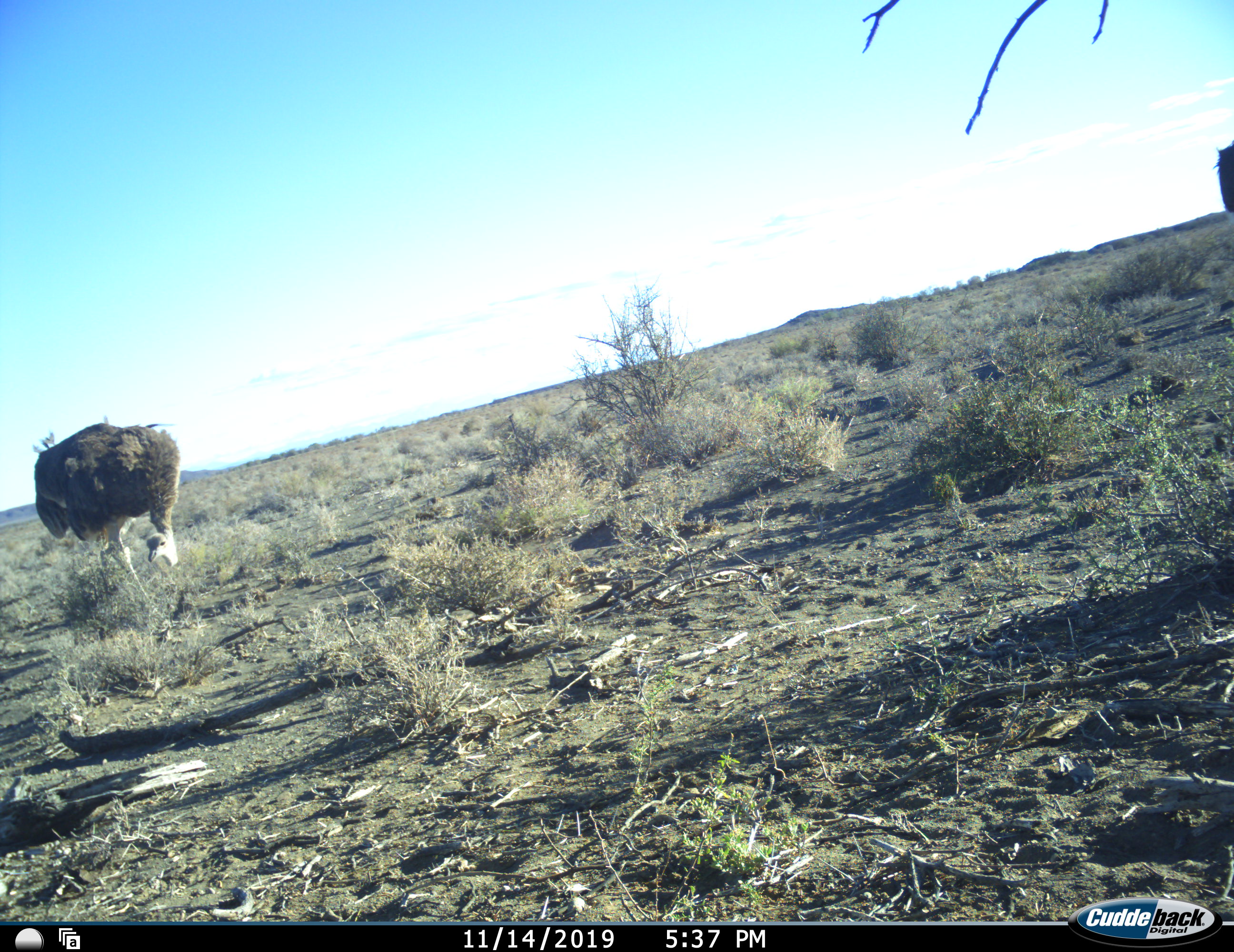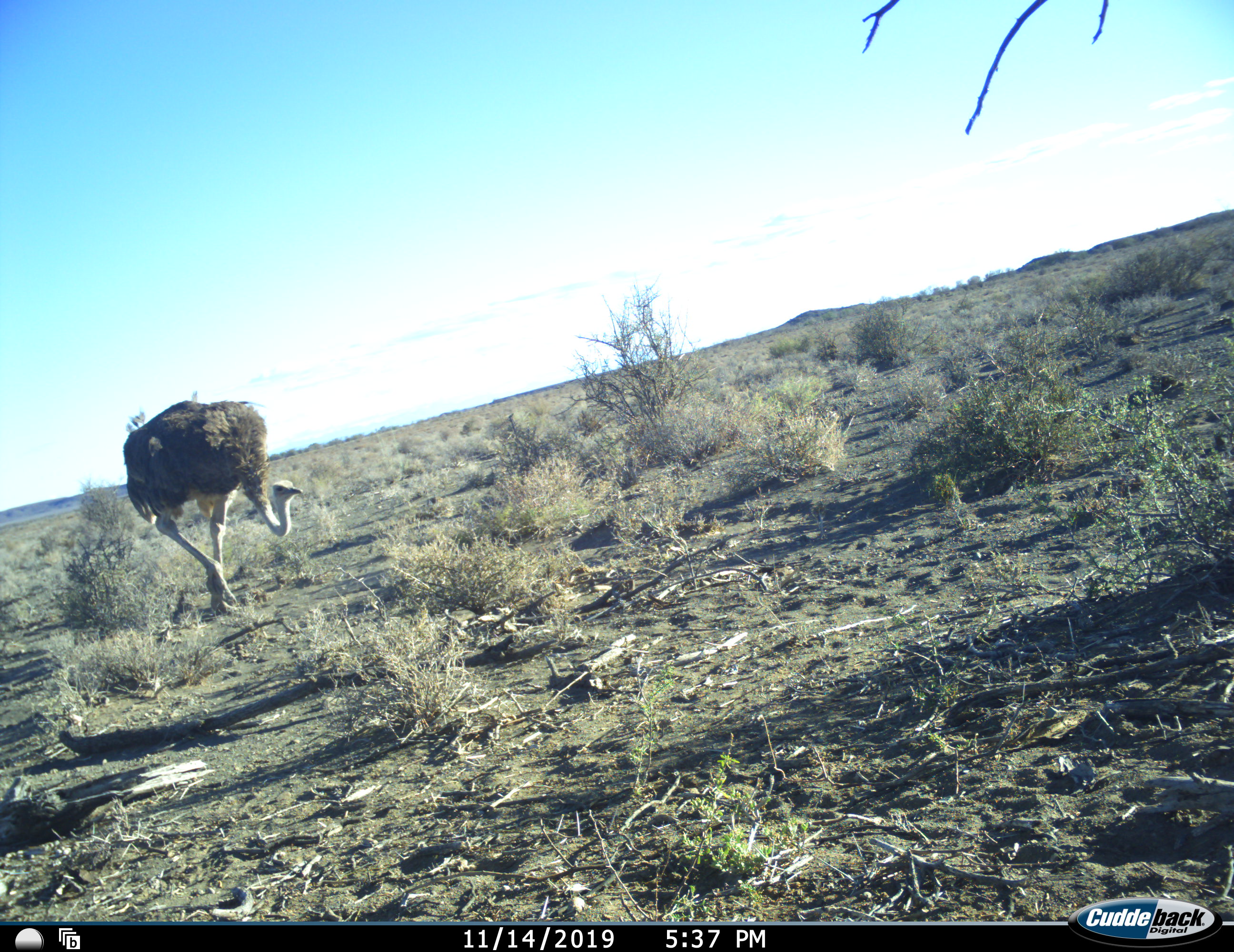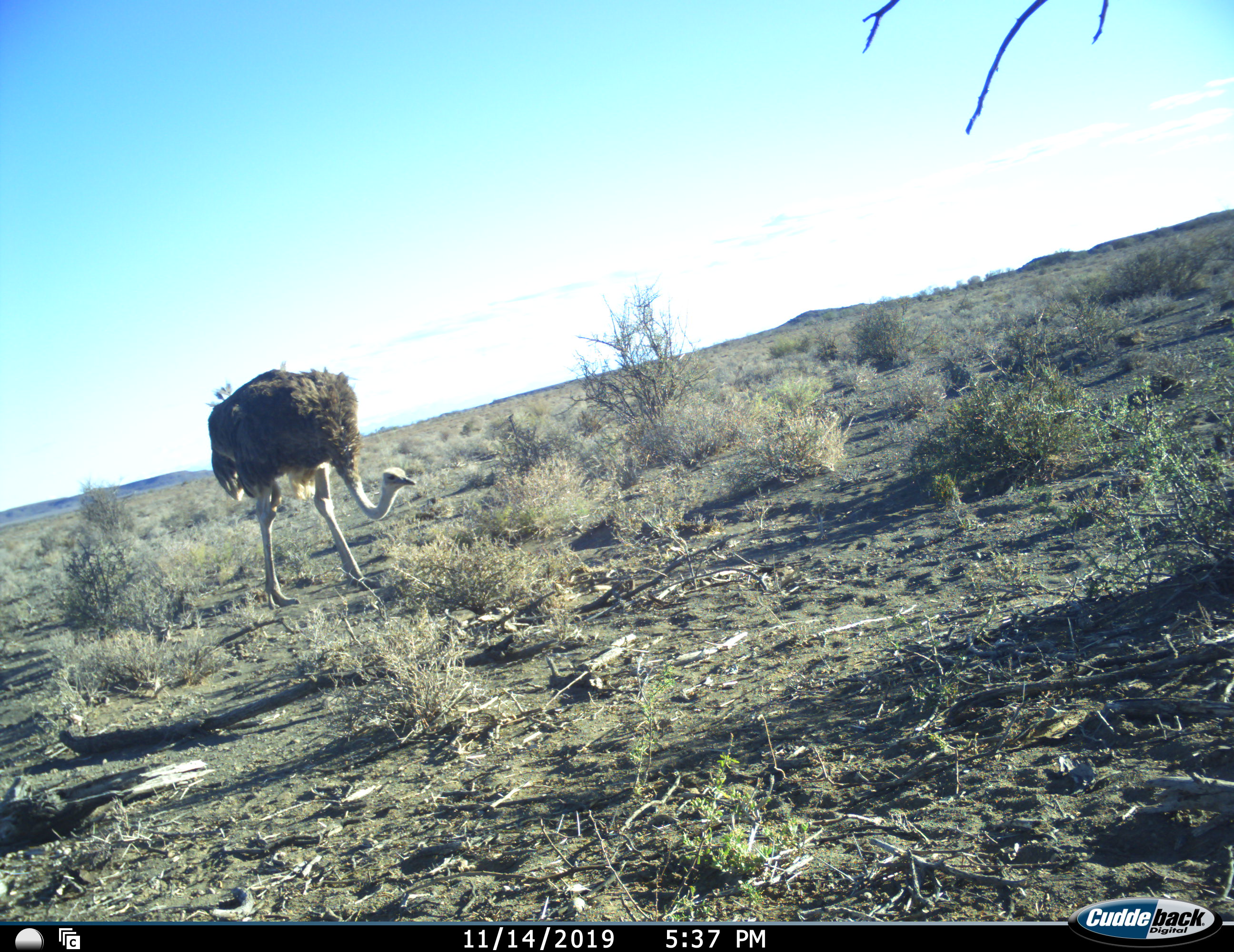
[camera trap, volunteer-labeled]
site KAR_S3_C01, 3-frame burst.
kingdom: Animalia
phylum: Chordata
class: Aves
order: Struthioniformes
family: Struthionidae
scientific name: Struthionidae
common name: ostrich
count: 2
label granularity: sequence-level